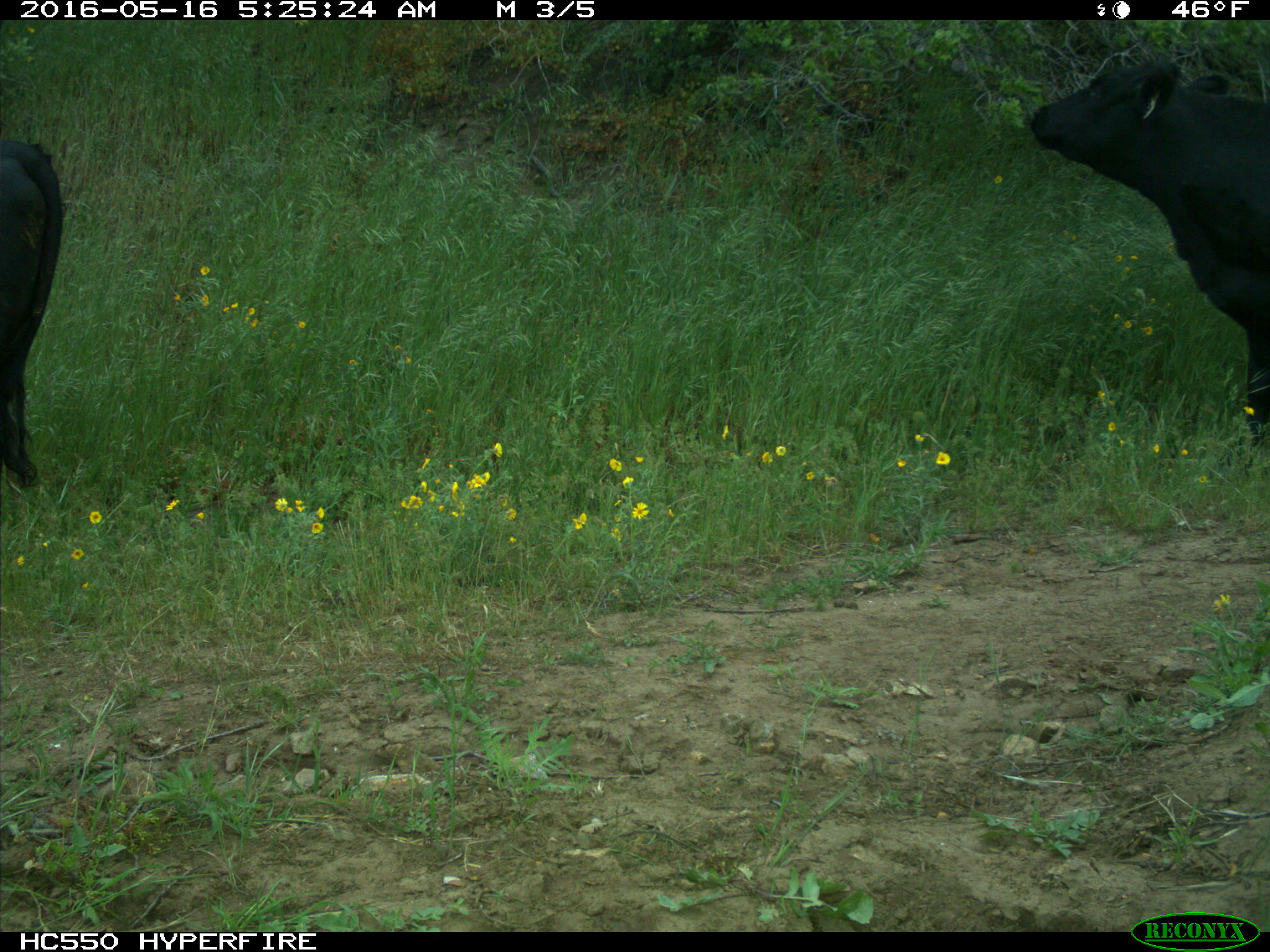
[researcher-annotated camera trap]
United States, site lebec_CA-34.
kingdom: Animalia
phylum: Chordata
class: Mammalia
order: Artiodactyla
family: Bovidae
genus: Bos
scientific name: Bos taurus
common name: domestic cow